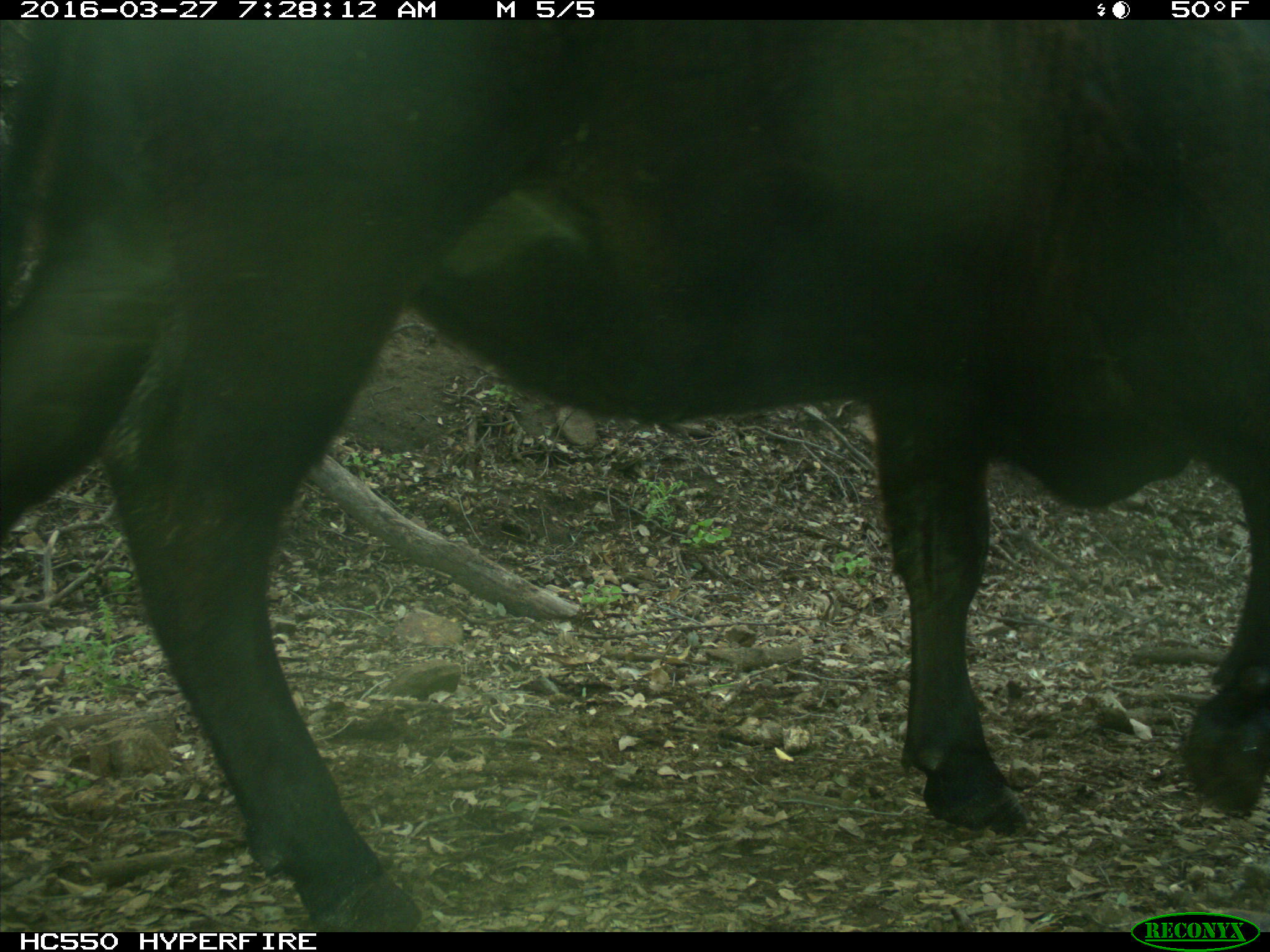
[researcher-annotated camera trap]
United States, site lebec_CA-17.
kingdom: Animalia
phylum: Chordata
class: Mammalia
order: Artiodactyla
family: Bovidae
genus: Bos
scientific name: Bos taurus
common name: domestic cow